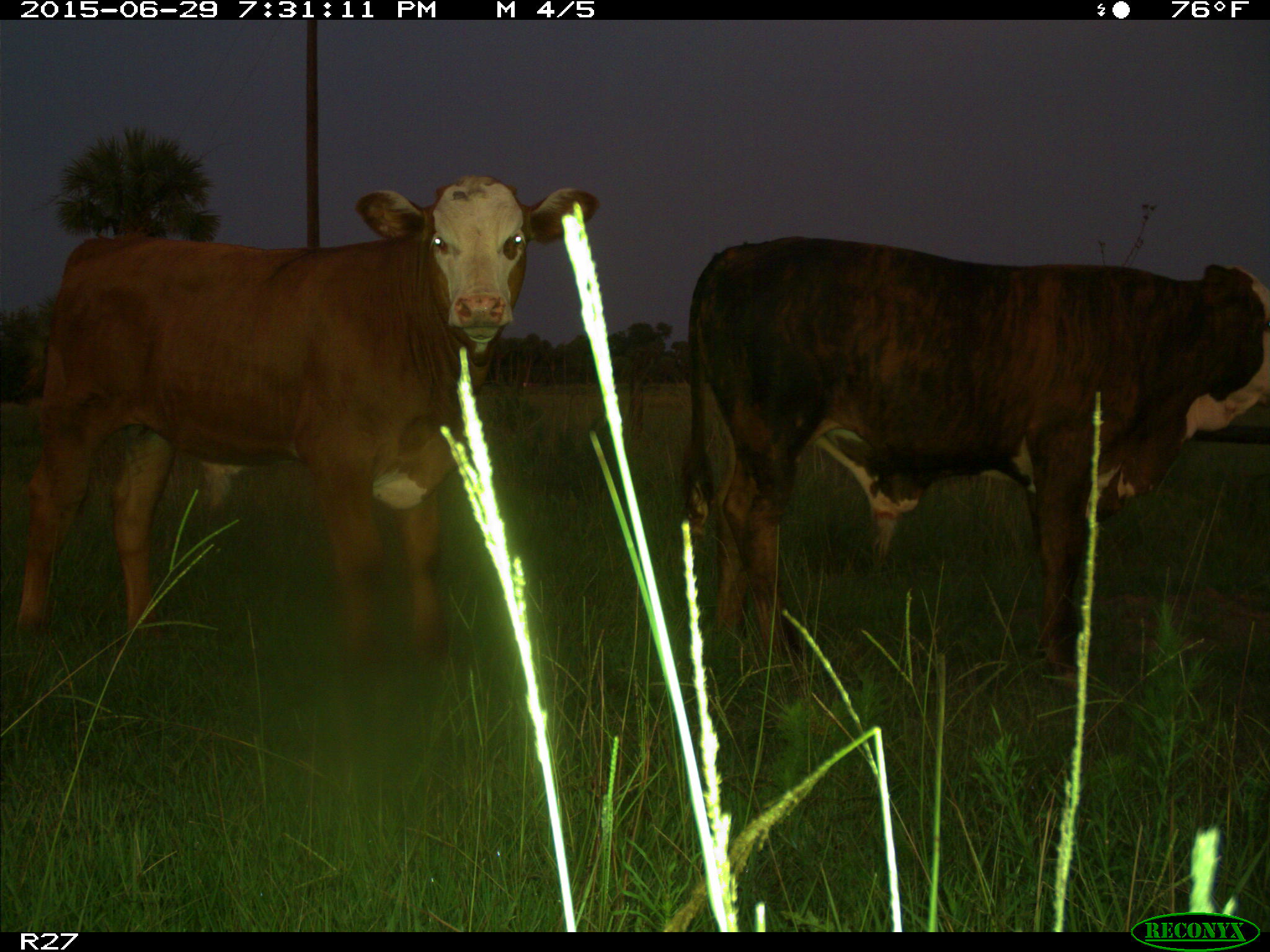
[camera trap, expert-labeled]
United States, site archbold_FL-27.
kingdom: Animalia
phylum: Chordata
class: Mammalia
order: Artiodactyla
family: Bovidae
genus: Bos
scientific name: Bos taurus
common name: domestic cow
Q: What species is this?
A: Bos taurus (domestic cow).